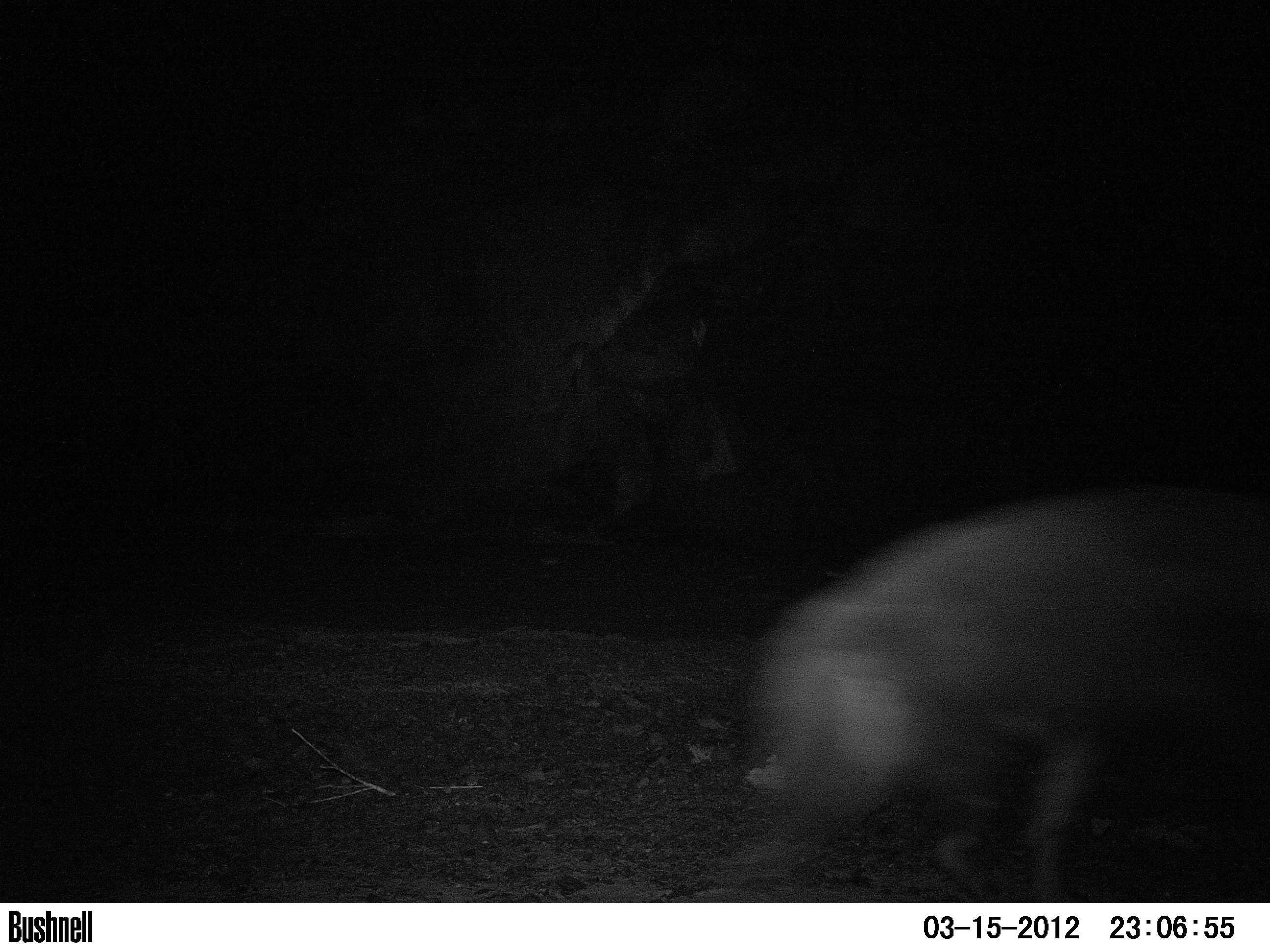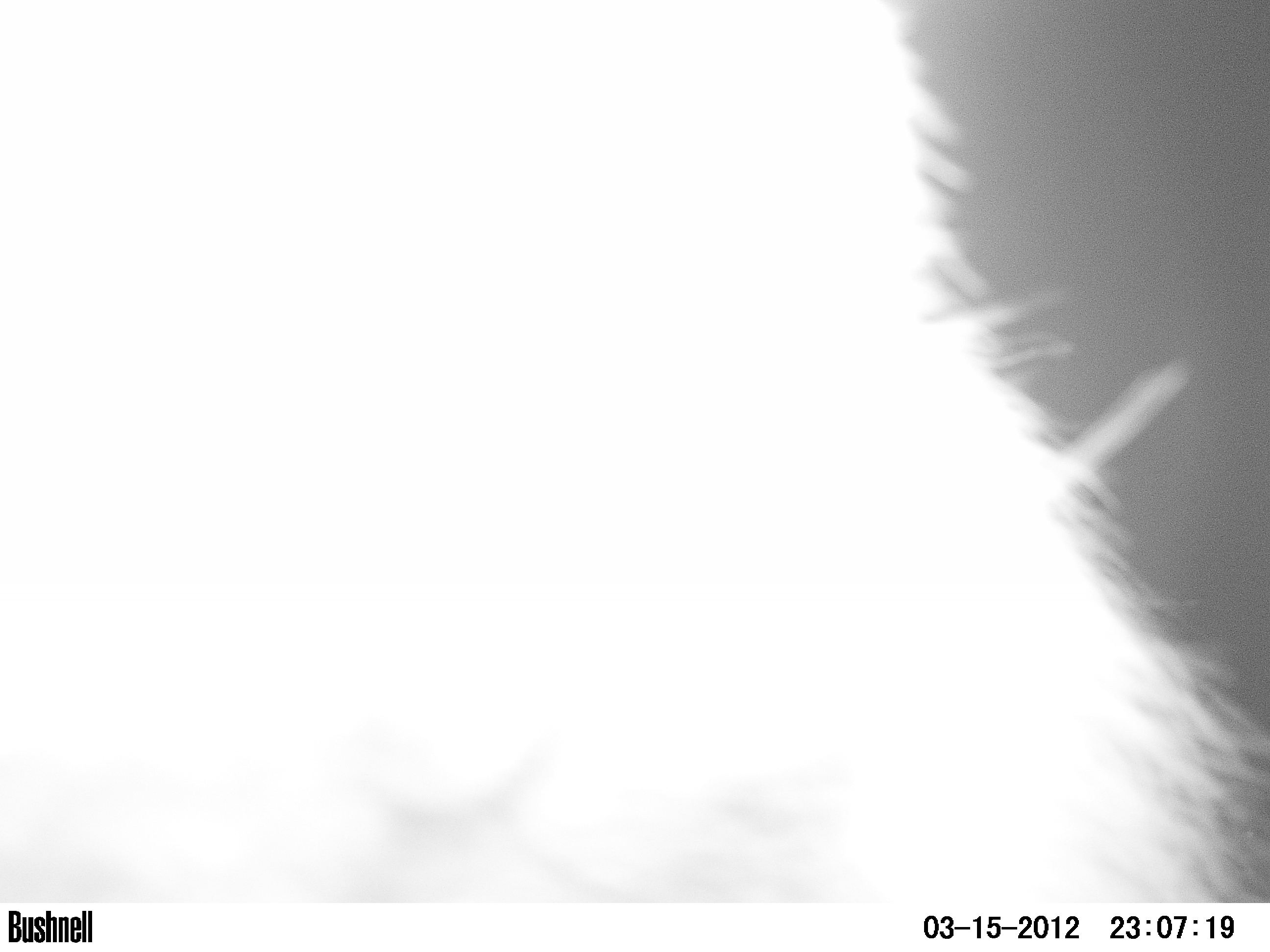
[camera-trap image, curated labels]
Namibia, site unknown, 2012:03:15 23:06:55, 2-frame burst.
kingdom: Animalia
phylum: Chordata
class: Mammalia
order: Carnivora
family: Hyaenidae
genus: Parahyaena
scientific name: Parahyaena brunnea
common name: brown hyena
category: hyaena brunnea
Hyaena brunnea (brown hyena) (Parahyaena brunnea).